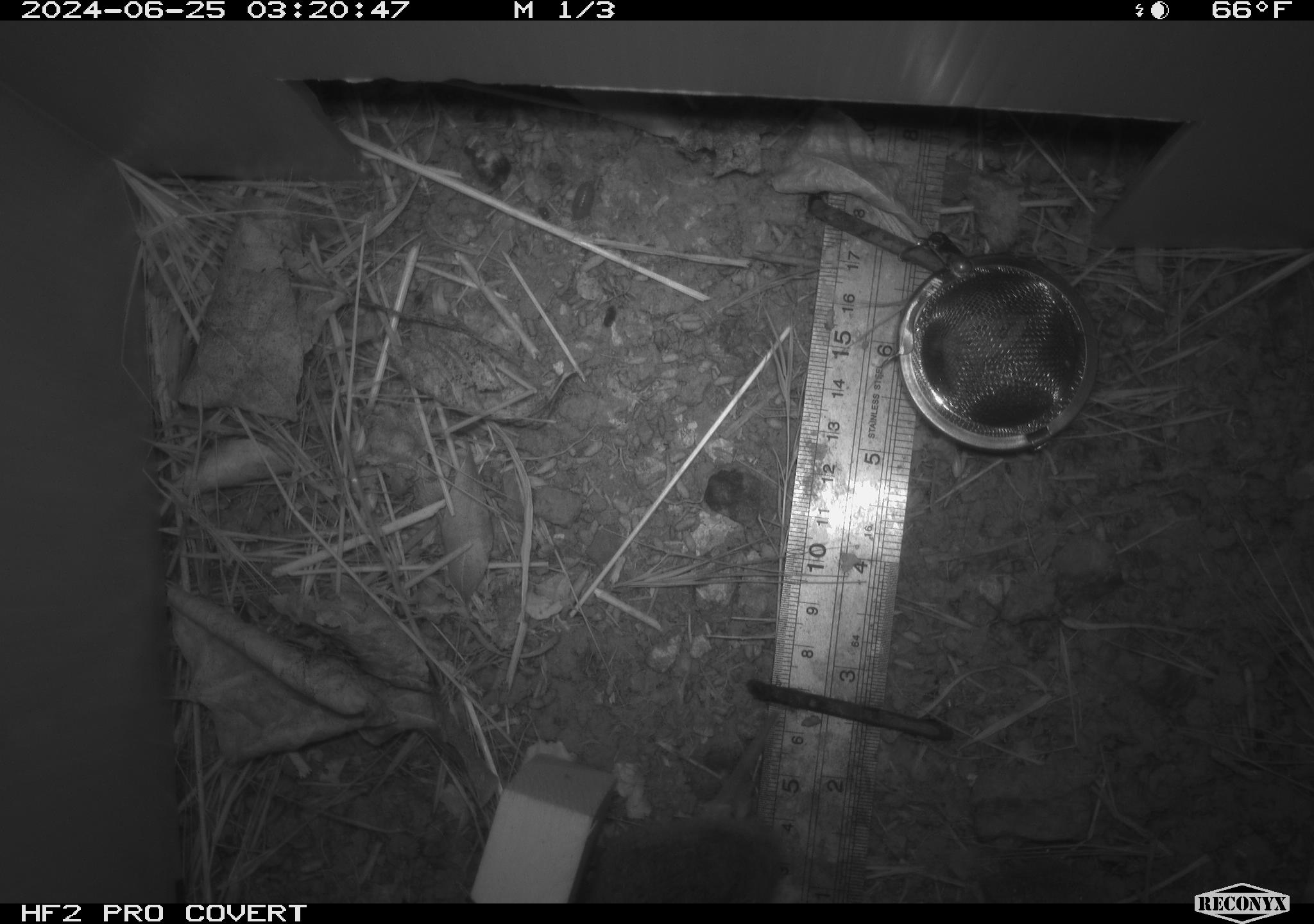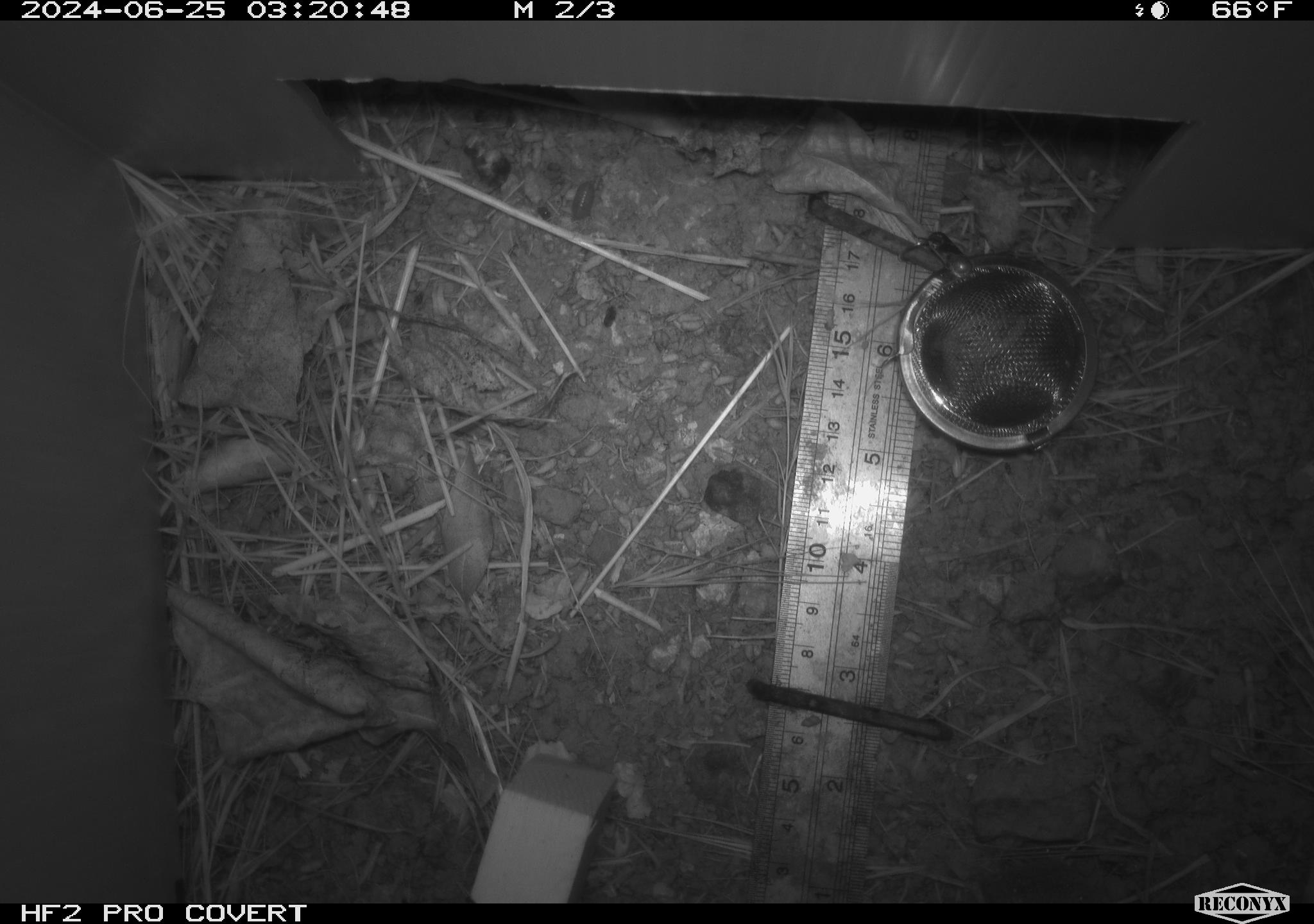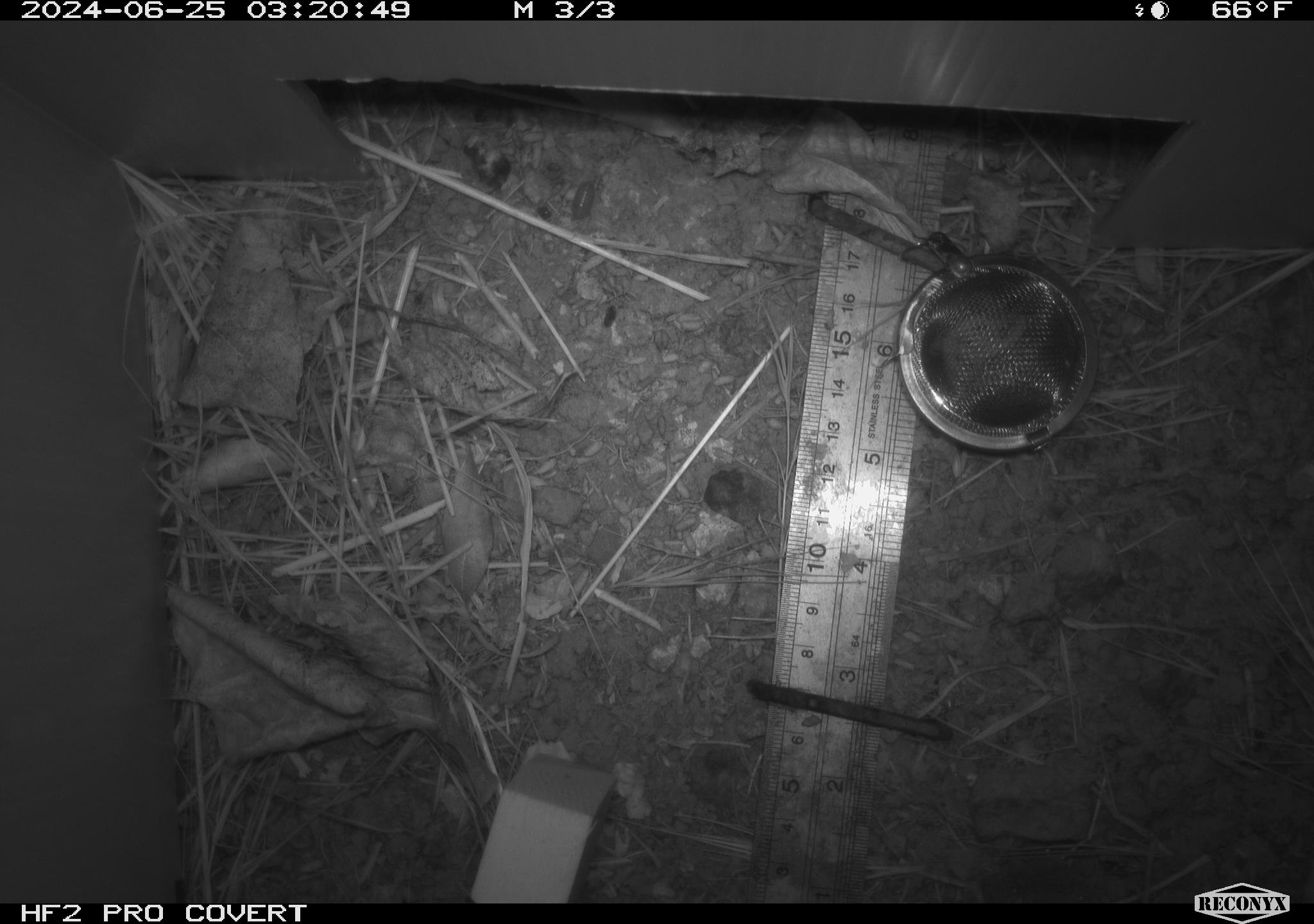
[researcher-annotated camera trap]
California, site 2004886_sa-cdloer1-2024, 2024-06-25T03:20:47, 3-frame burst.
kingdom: Animalia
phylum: Chordata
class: Mammalia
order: Rodentia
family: Cricetidae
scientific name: Arvicolinae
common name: voles, lemmings, and muskrats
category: arvicolinae subfamily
Arvicolinae subfamily (voles, lemmings, and muskrats) (Arvicolinae).